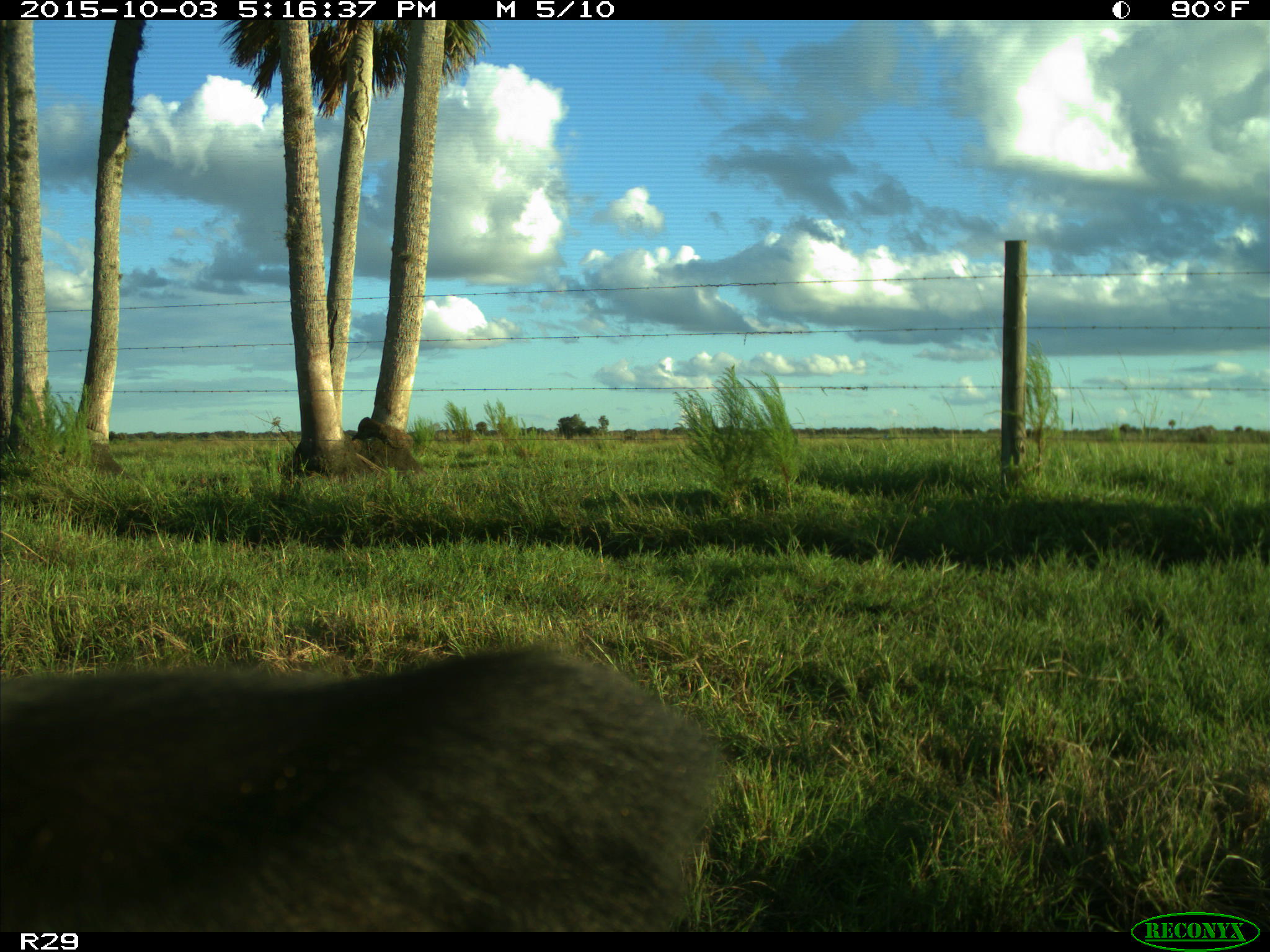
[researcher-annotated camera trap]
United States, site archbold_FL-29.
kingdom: Animalia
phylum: Chordata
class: Mammalia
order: Artiodactyla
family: Bovidae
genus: Bos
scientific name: Bos taurus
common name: domestic cow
Bos taurus (domestic cow).